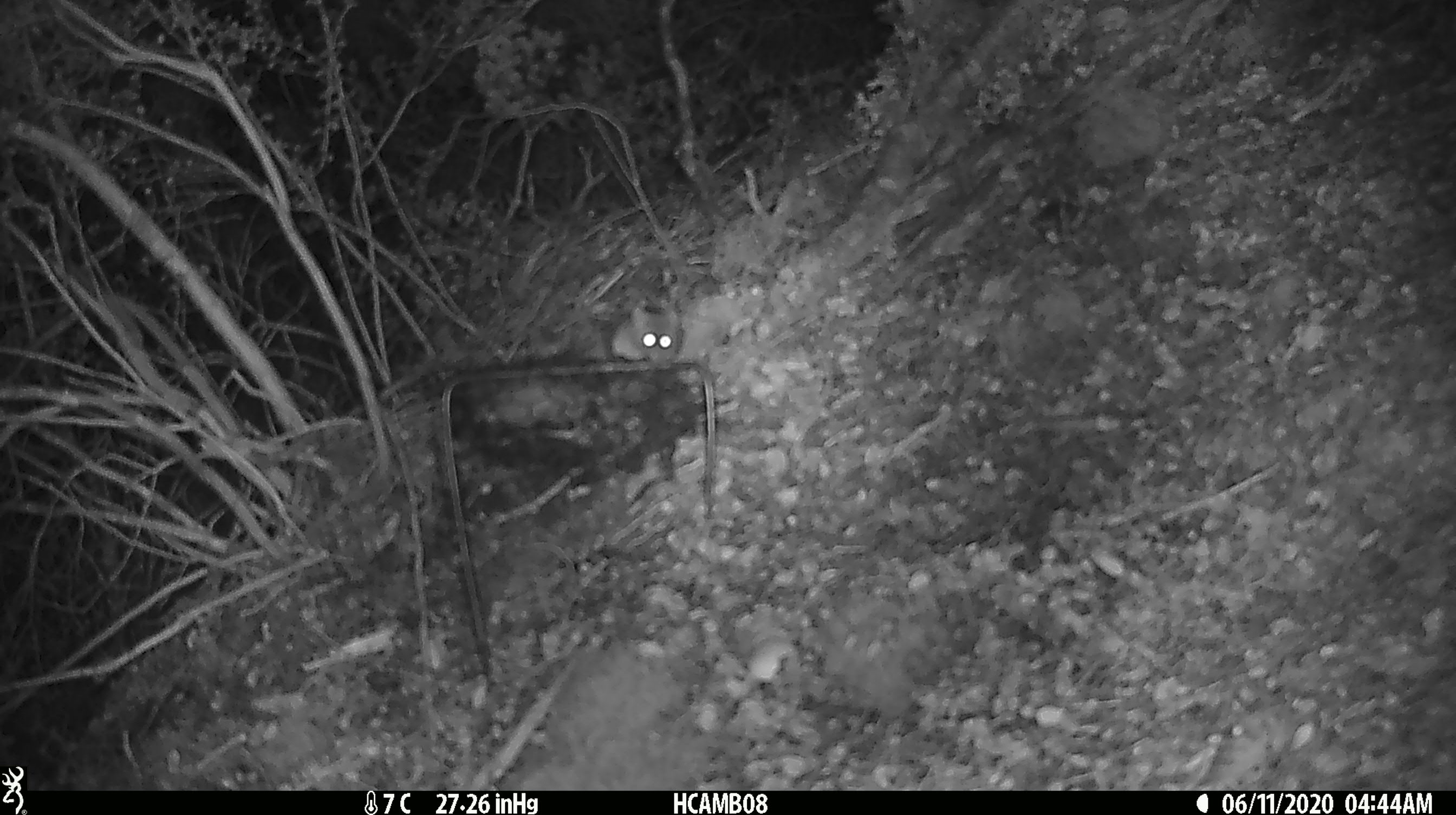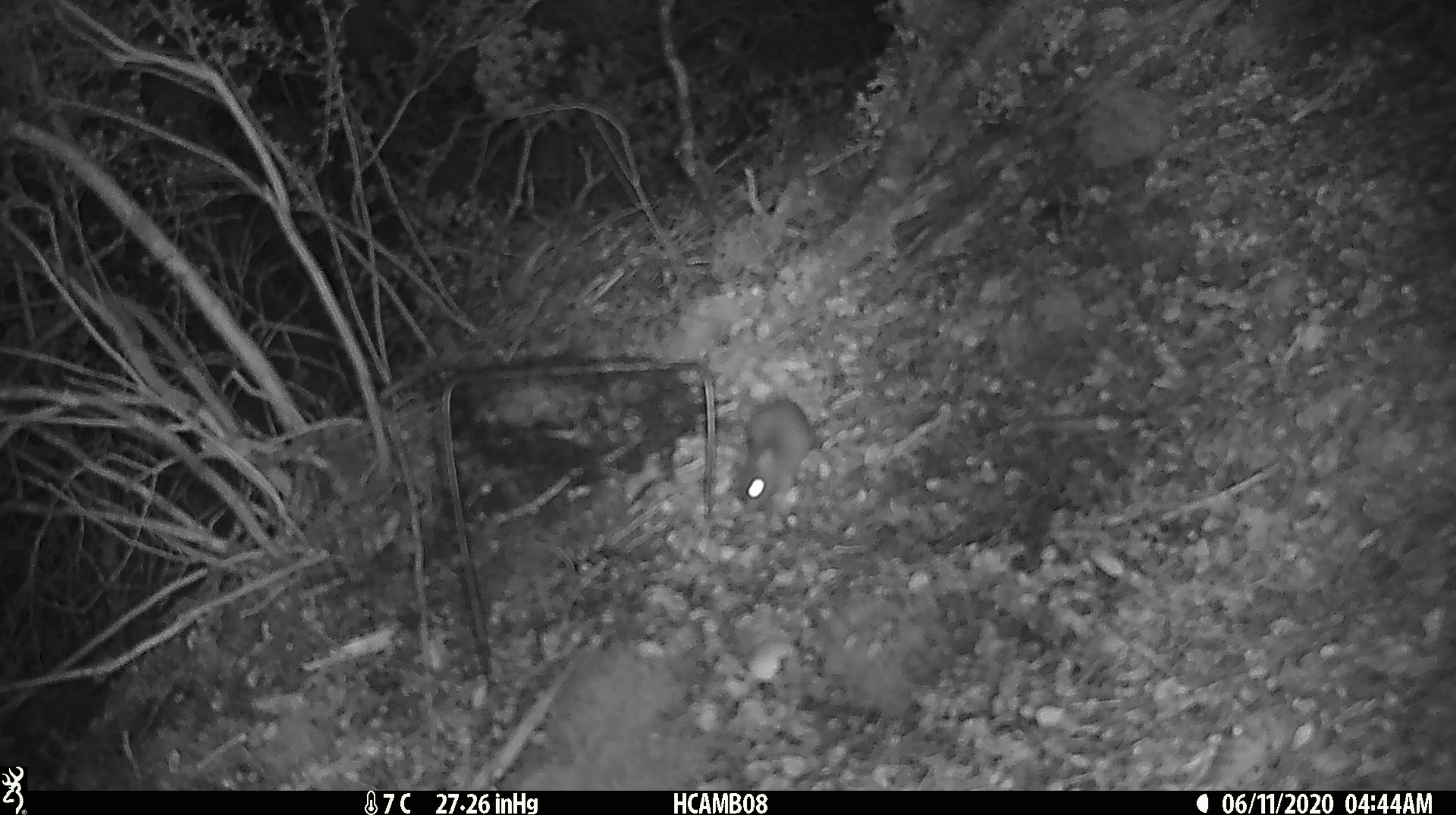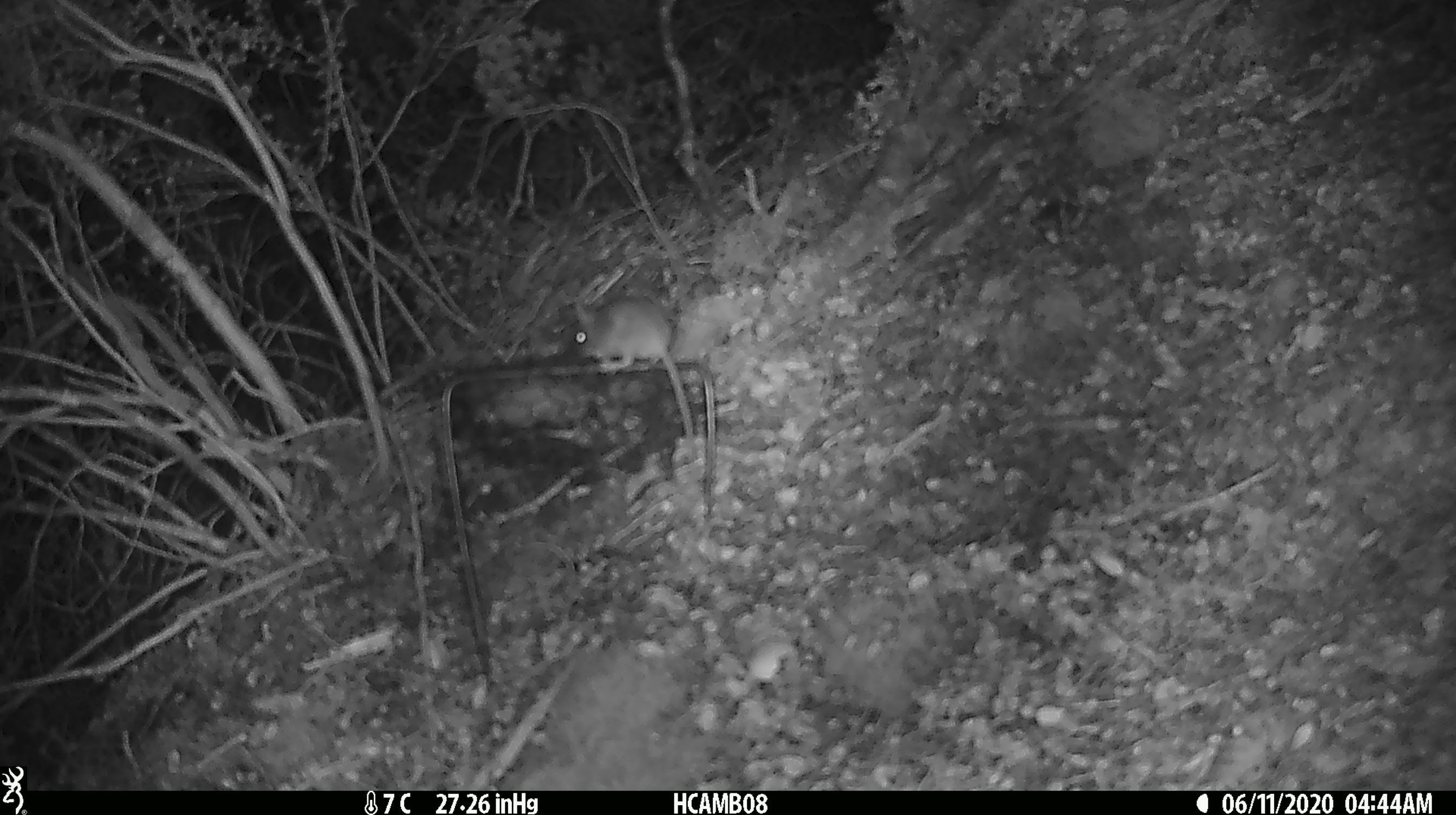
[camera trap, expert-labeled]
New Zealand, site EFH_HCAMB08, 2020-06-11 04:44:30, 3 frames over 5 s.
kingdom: Animalia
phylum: Chordata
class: Mammalia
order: Rodentia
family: Muridae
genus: Mus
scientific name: Mus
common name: mouse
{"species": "mouse (Mus)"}